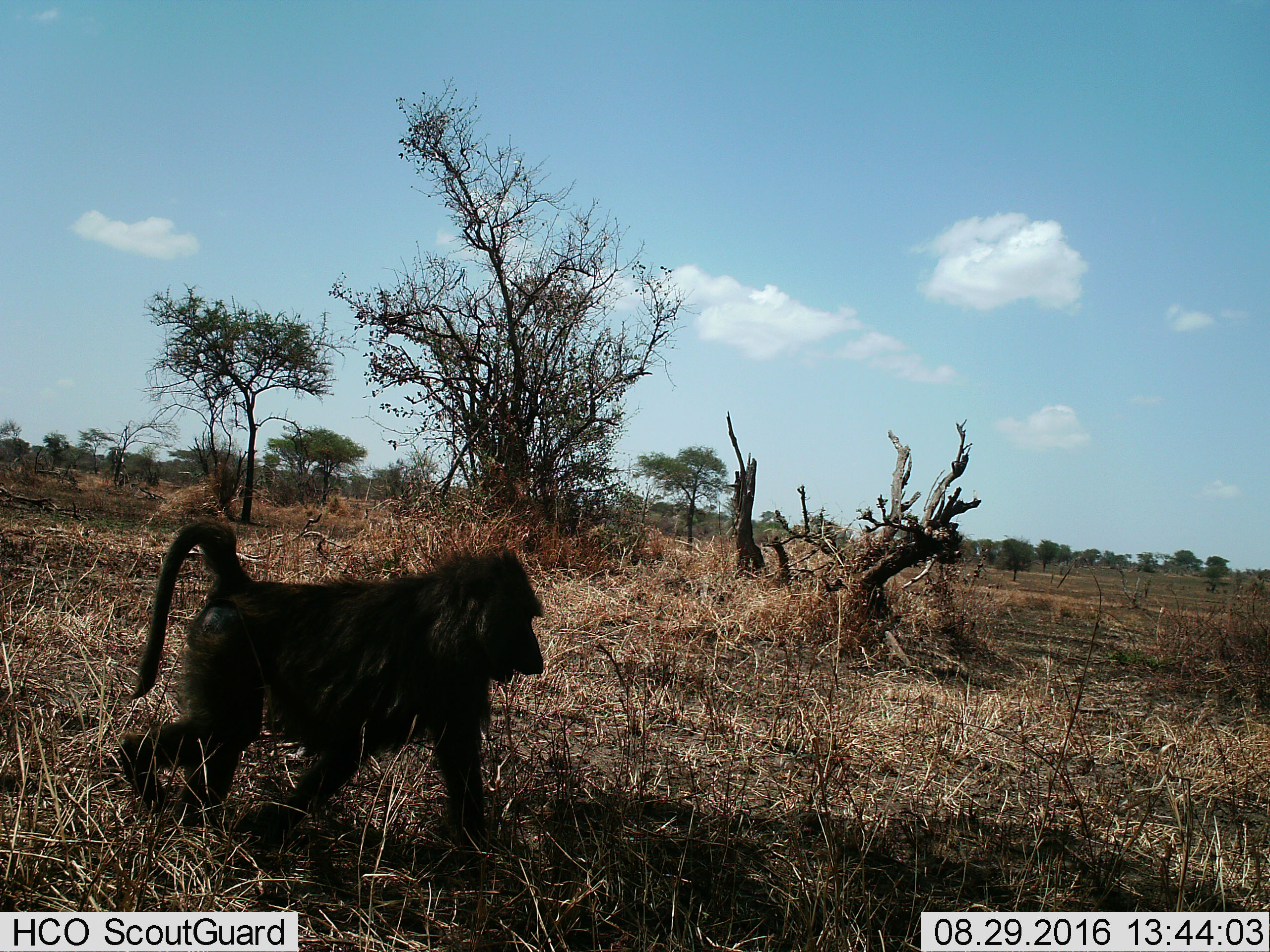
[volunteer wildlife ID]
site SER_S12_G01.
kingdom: Animalia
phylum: Chordata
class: Mammalia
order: Primates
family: Cercopithecidae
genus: Papio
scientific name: Papio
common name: baboon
Baboon (Papio), count 1. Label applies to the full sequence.